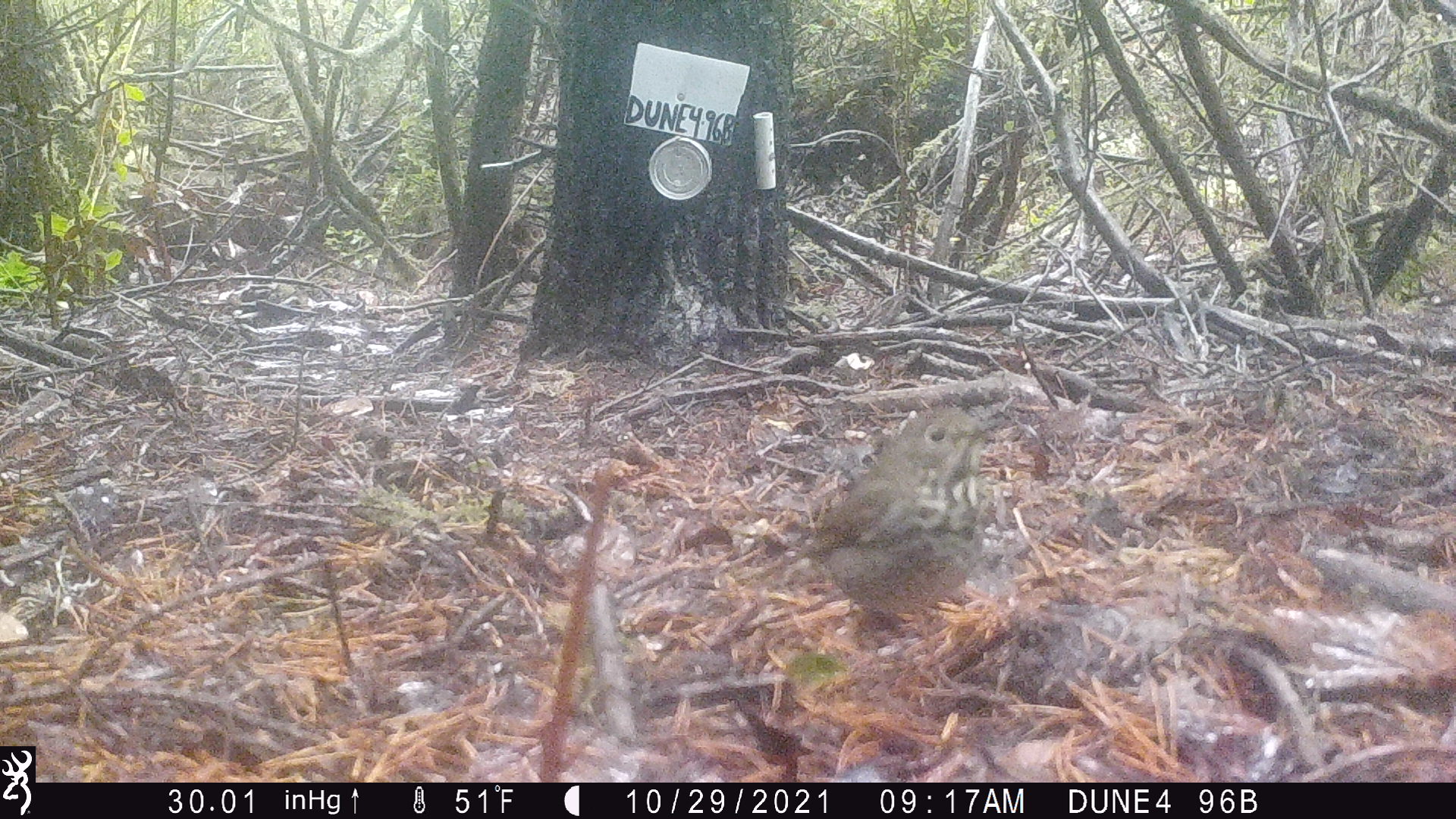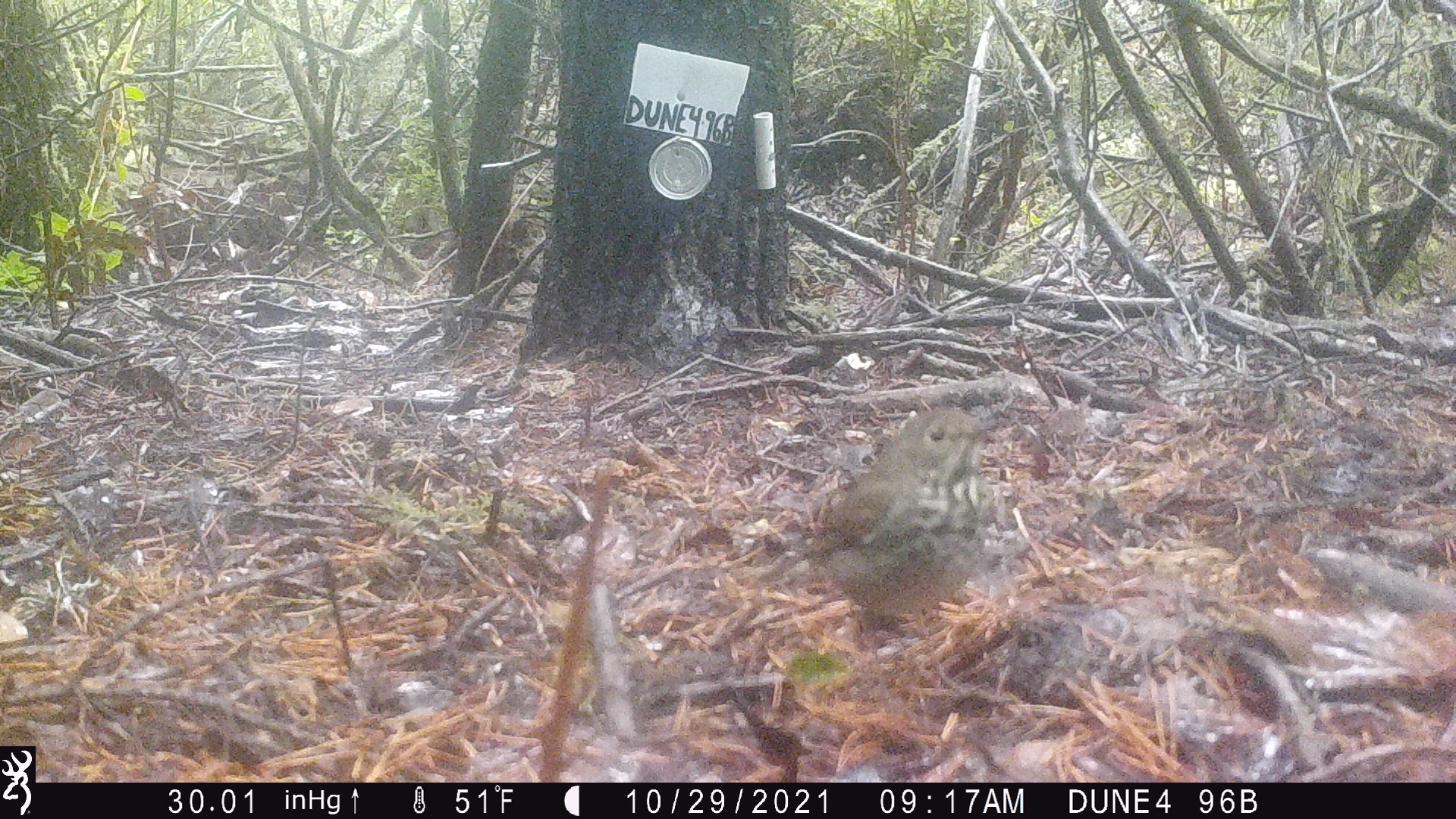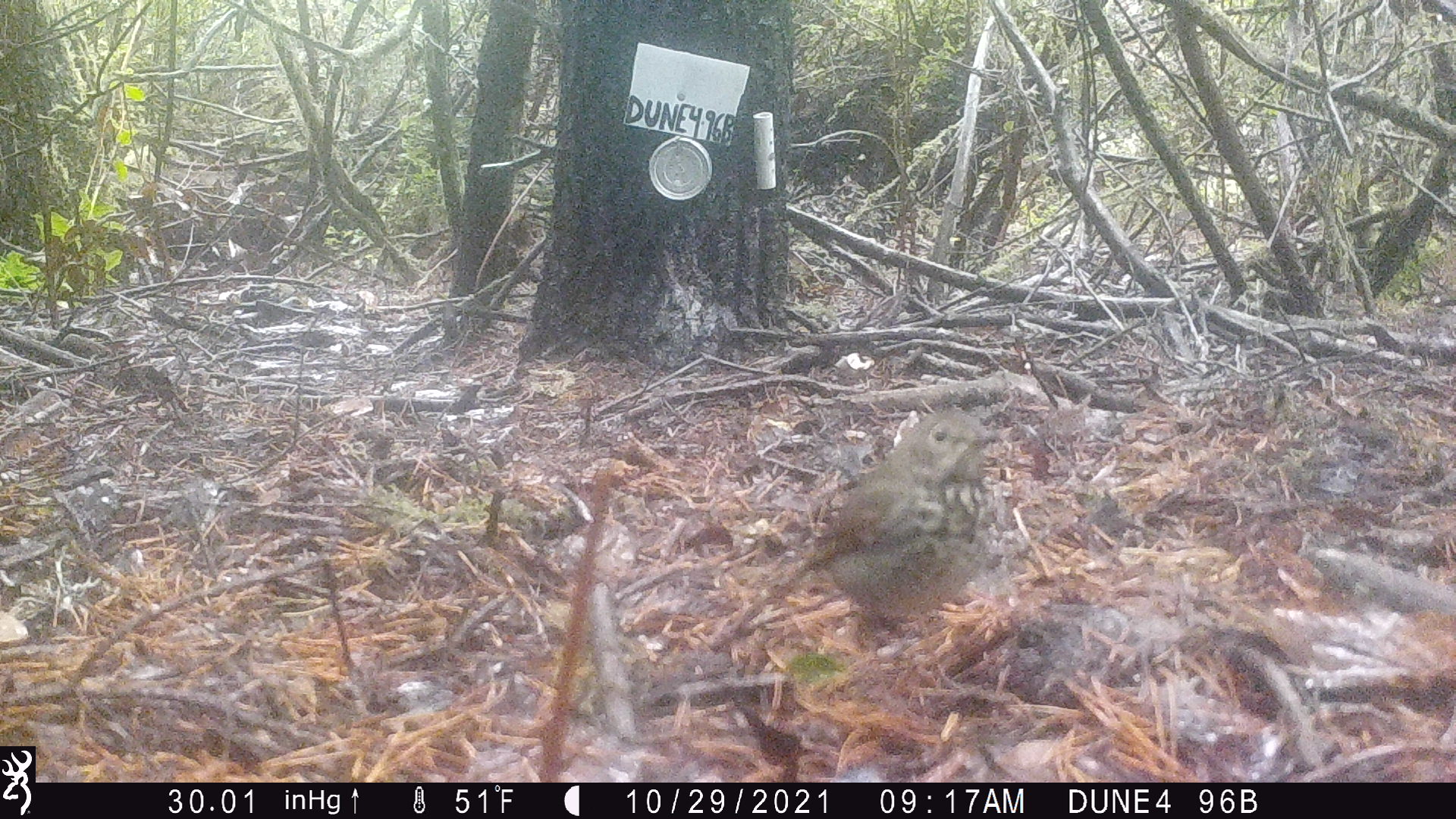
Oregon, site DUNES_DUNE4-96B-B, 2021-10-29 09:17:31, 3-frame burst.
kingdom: Animalia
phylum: Chordata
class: Aves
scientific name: Aves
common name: bird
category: other bird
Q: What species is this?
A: Other bird (bird) (Aves).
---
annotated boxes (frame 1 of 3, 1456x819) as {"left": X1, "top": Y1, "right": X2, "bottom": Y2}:
other bird: {"left": 777, "top": 378, "right": 1020, "bottom": 647}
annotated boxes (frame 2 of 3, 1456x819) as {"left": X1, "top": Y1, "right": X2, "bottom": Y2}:
other bird: {"left": 770, "top": 386, "right": 1019, "bottom": 641}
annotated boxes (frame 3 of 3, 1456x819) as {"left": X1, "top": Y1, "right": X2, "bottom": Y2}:
other bird: {"left": 777, "top": 401, "right": 1030, "bottom": 661}